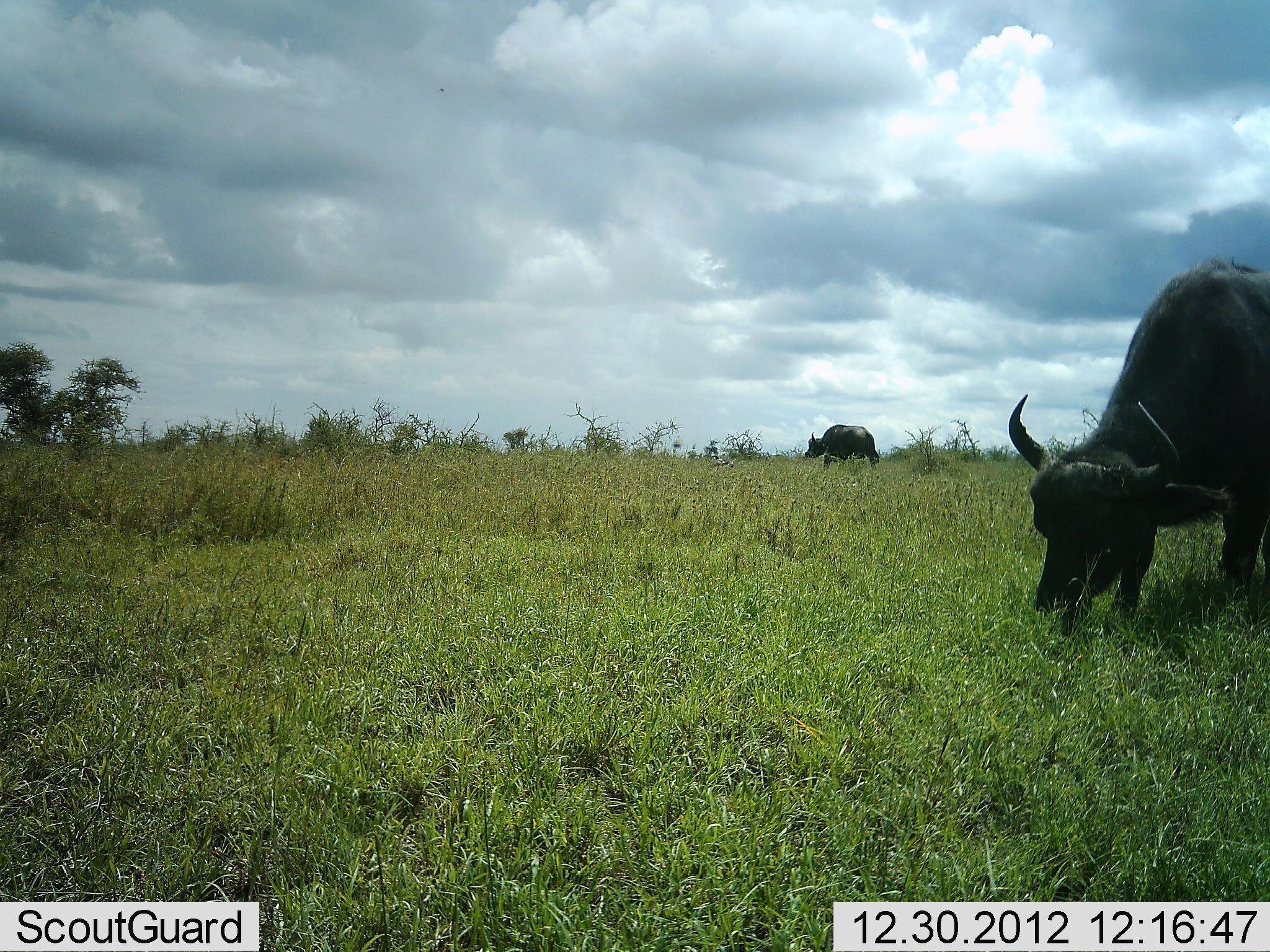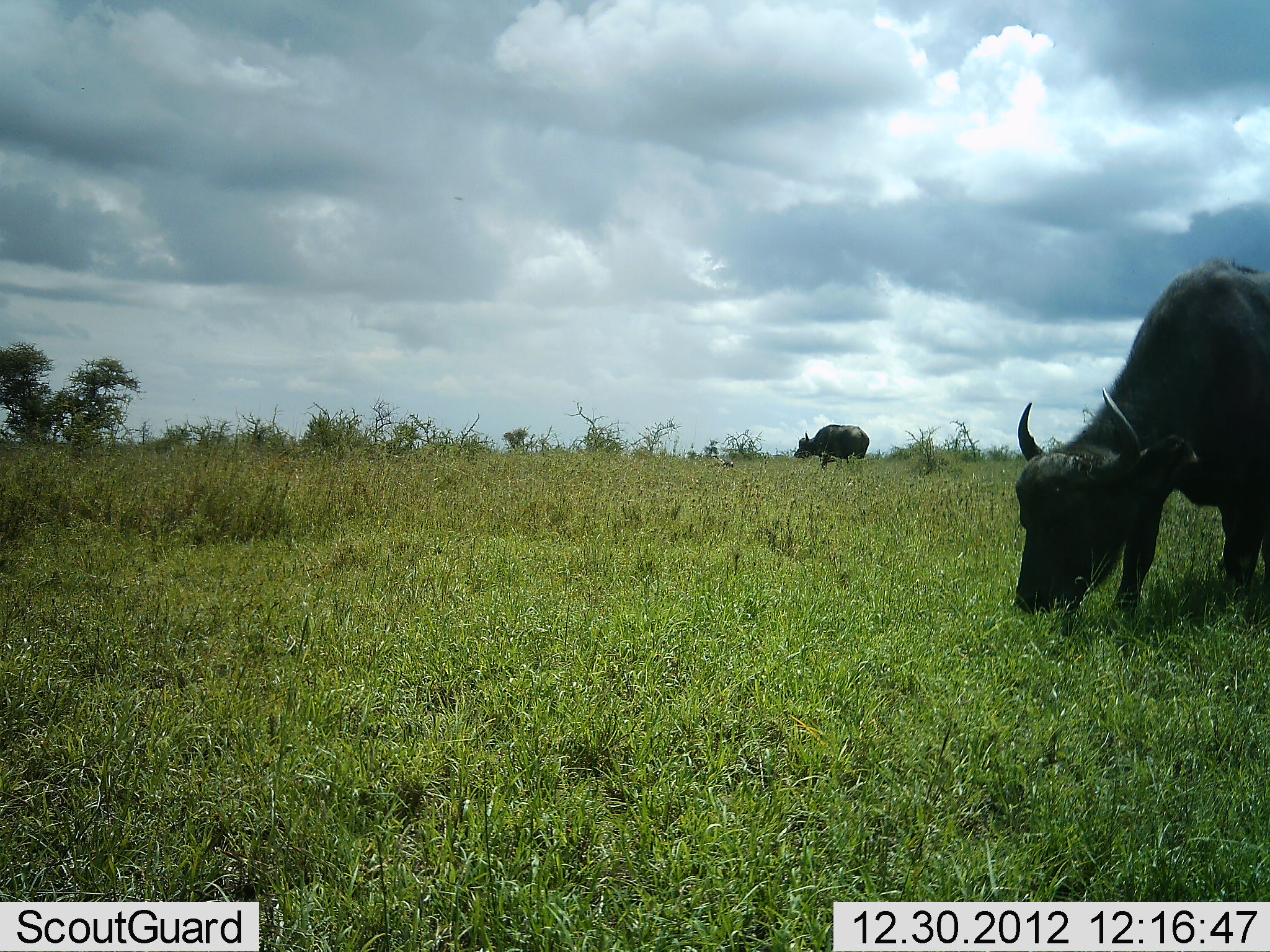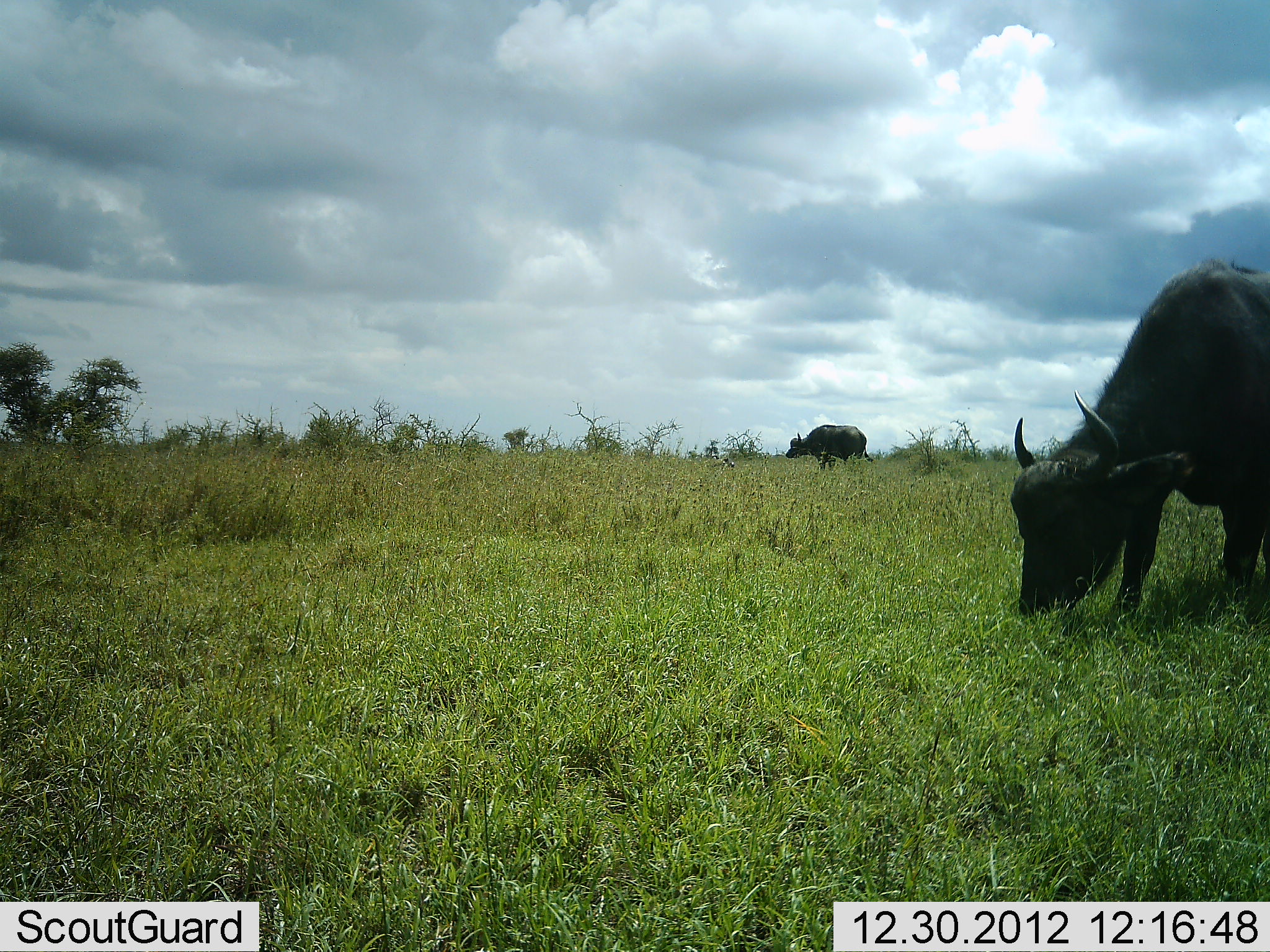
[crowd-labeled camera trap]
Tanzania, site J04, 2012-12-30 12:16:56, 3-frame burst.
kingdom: Animalia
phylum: Chordata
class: Mammalia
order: Artiodactyla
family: Bovidae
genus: Syncerus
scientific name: Syncerus caffer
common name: cape buffalo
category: buffalo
Buffalo (cape buffalo) (Syncerus caffer), count 2. Behavior (volunteer vote fractions): standing 35%, resting 3%, moving 21%, interacting 0%. Young present (vote fraction): 0%. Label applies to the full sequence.